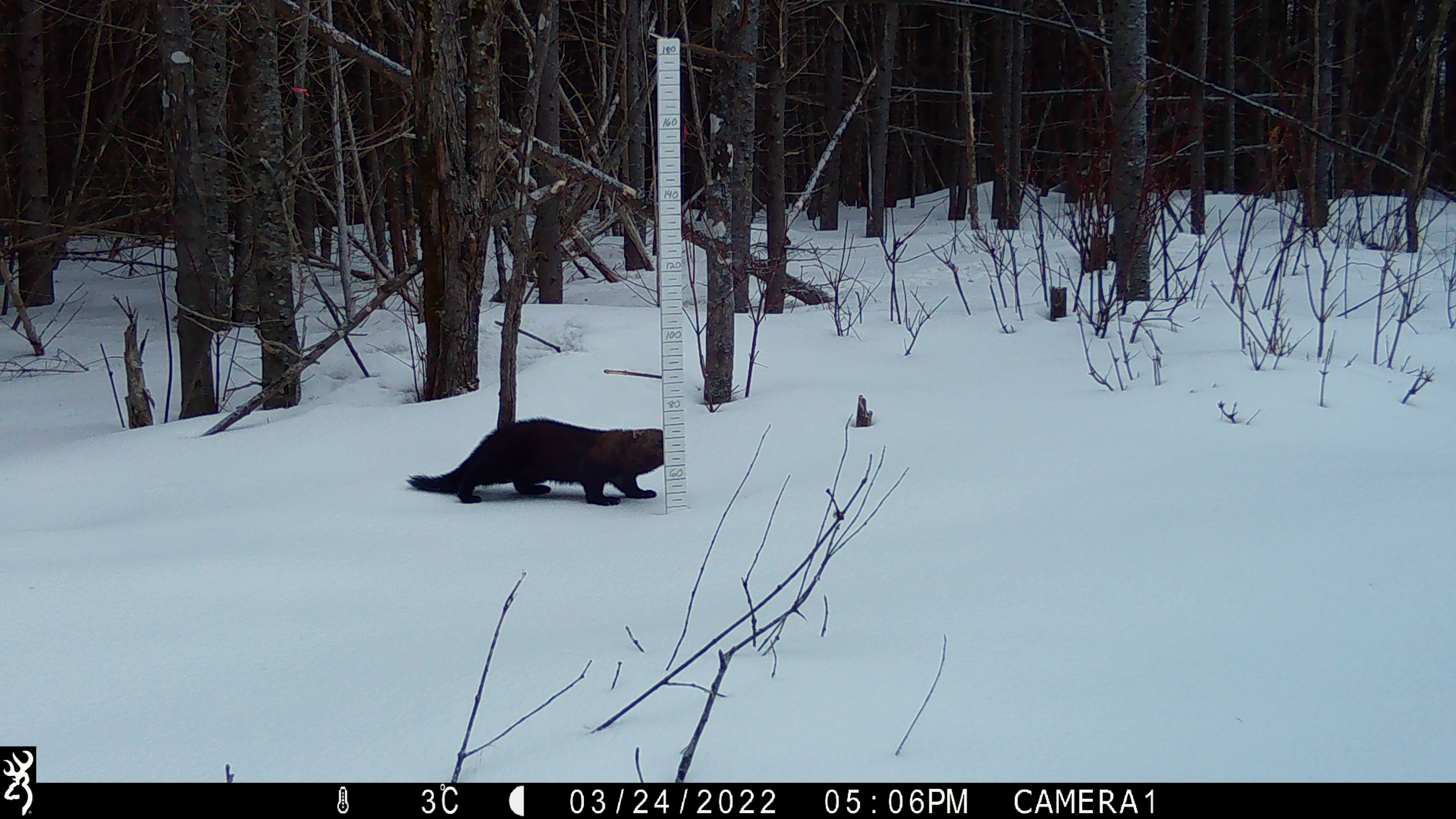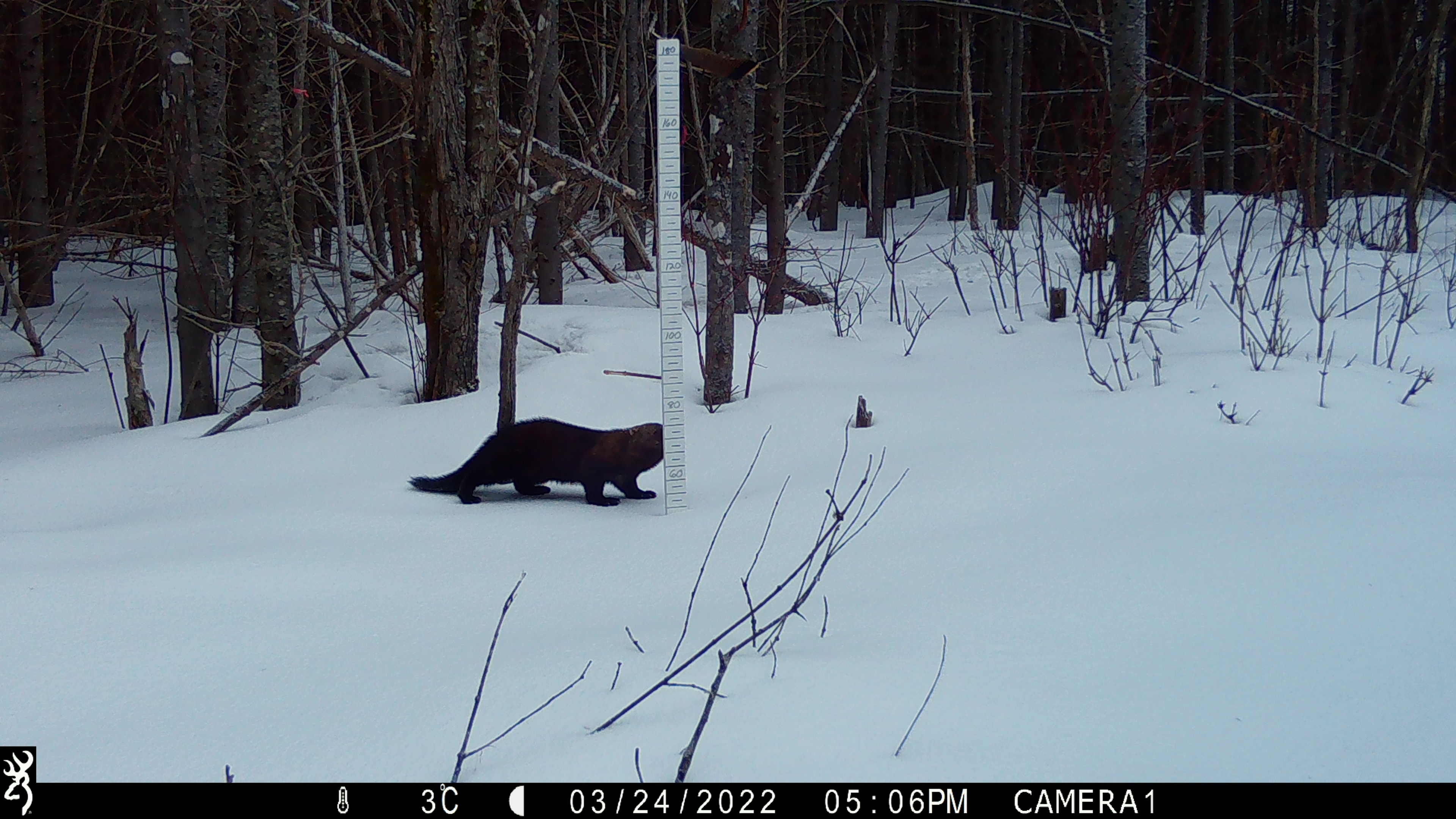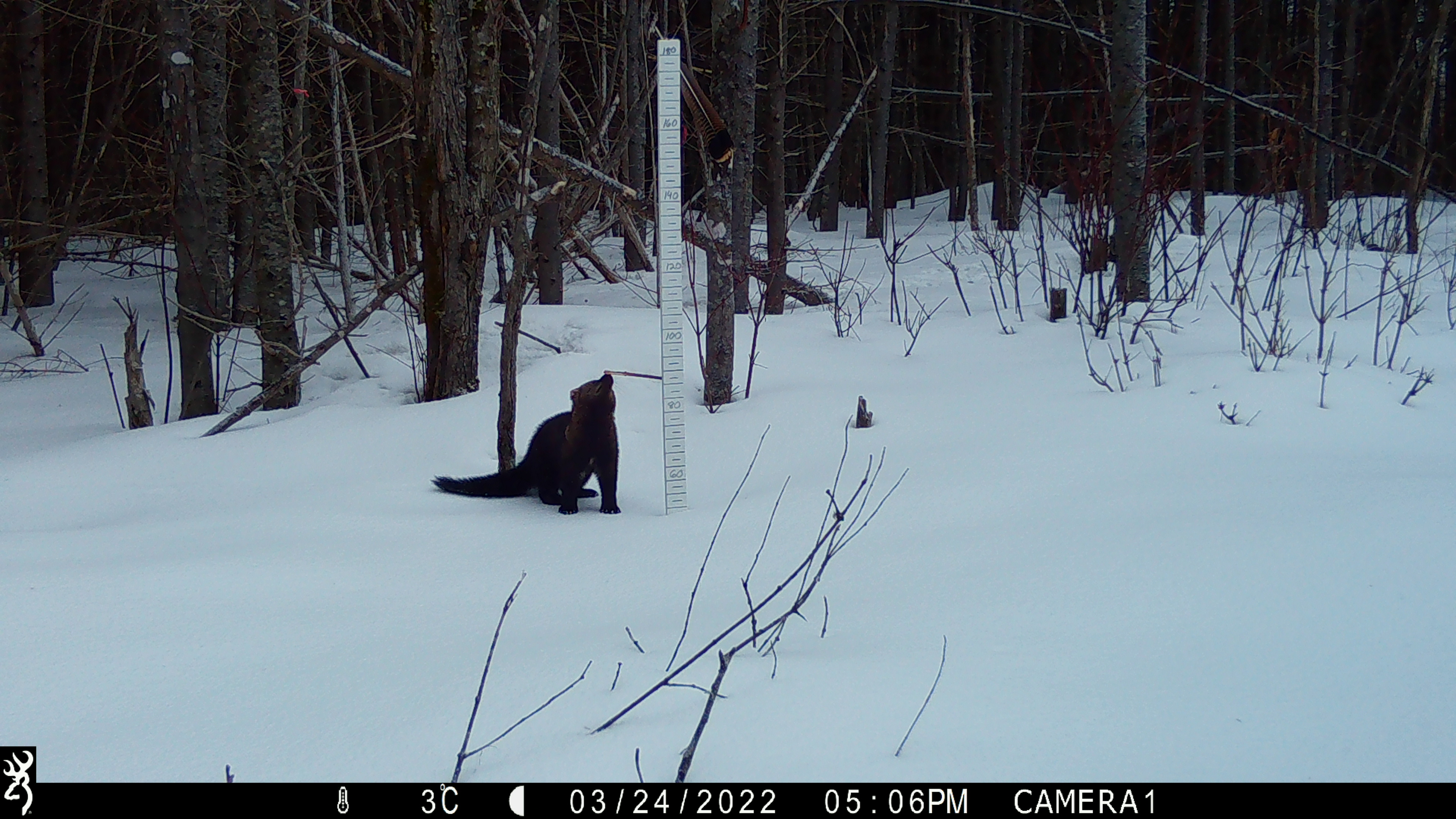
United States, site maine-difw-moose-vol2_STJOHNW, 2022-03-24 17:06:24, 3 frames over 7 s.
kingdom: Animalia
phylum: Chordata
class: Mammalia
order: Carnivora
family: Mustelidae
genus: Pekania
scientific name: Pekania pennanti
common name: fisher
Fisher (Pekania pennanti).